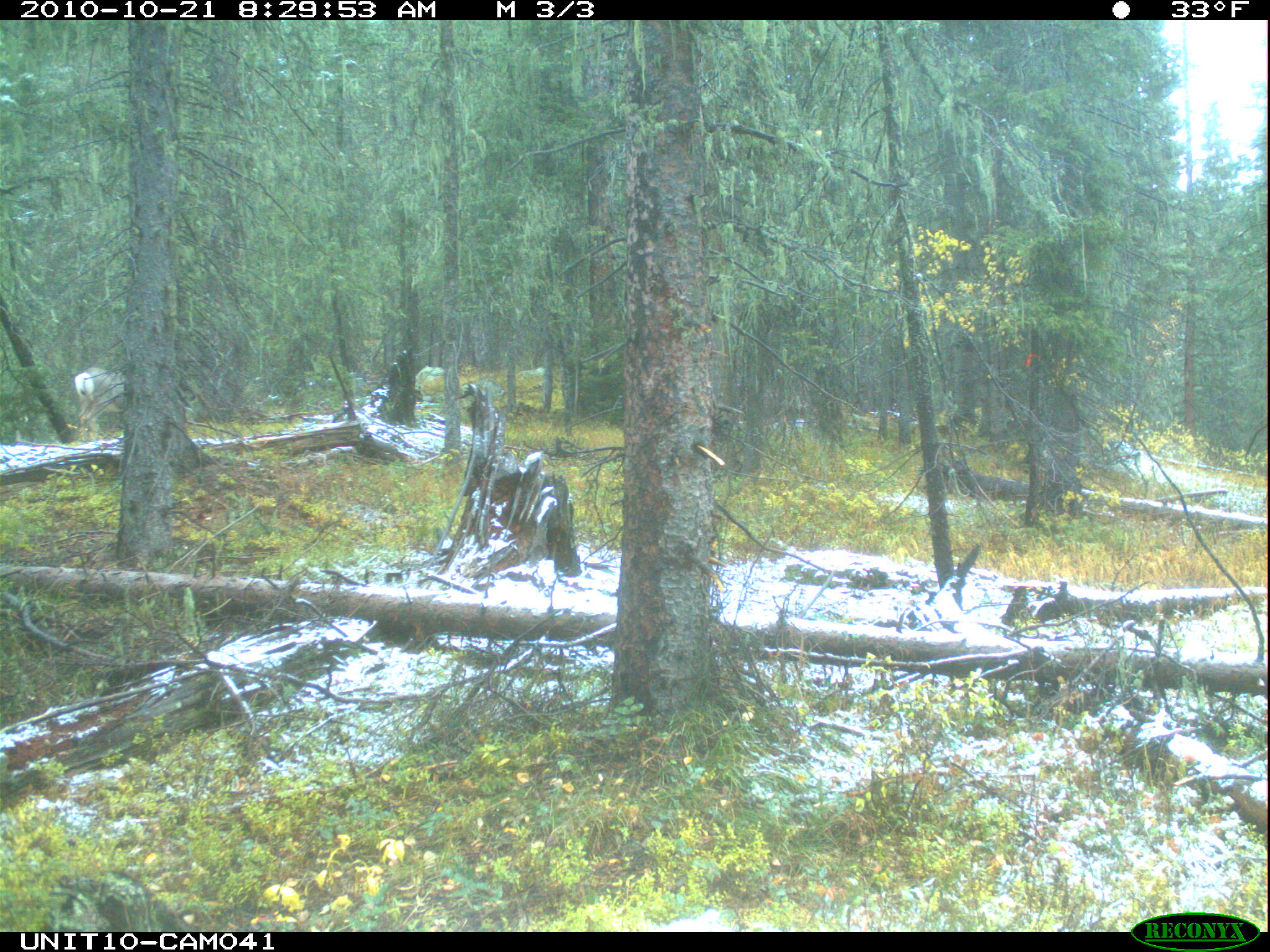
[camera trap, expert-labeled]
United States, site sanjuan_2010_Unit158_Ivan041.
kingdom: Animalia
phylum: Chordata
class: Mammalia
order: Artiodactyla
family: Cervidae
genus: Odocoileus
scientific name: Odocoileus hemionus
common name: mule deer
Odocoileus hemionus (mule deer).